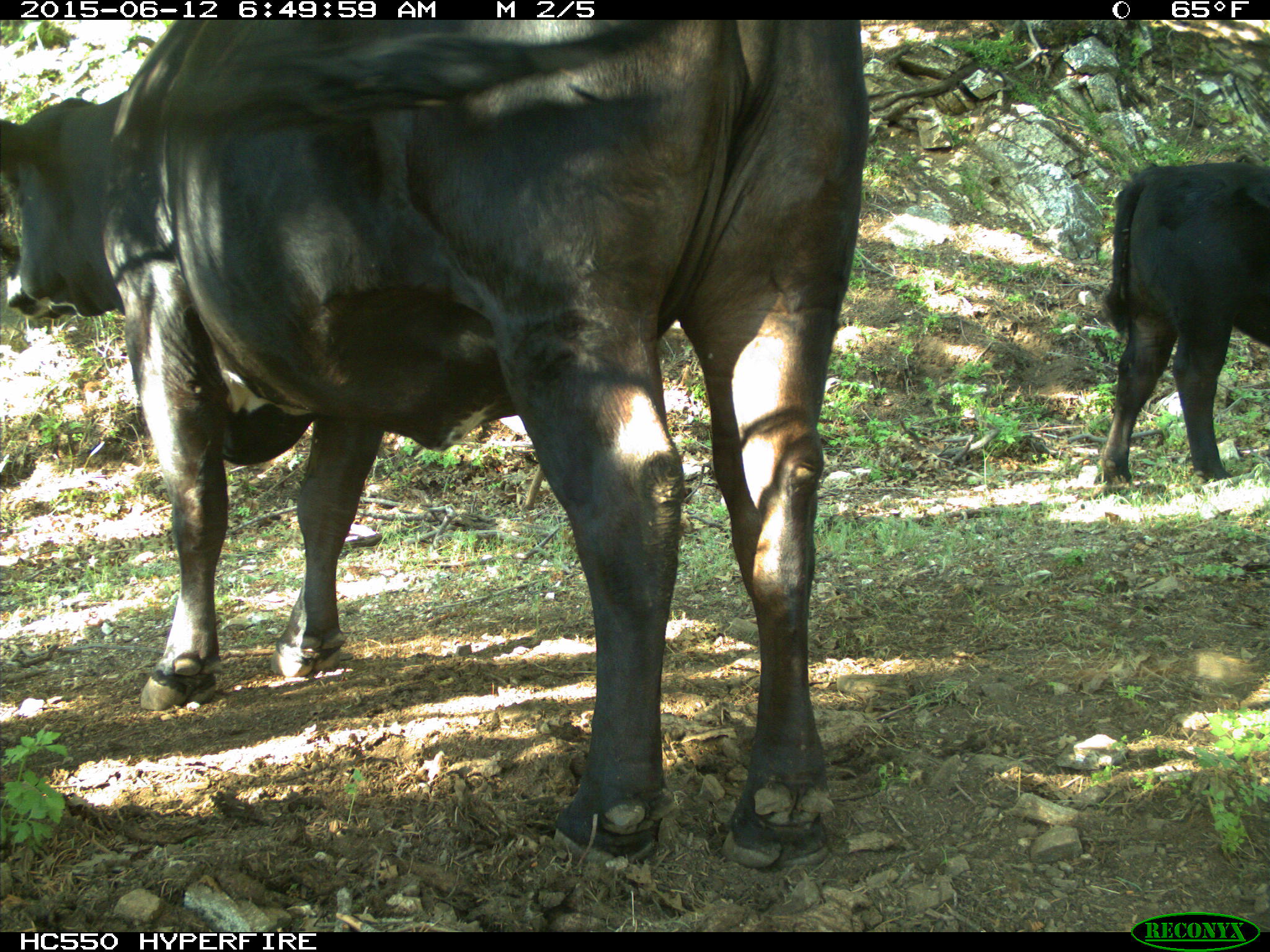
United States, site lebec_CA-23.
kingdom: Animalia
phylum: Chordata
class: Mammalia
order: Artiodactyla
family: Bovidae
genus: Bos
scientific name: Bos taurus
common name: domestic cow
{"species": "Bos taurus (domestic cow)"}